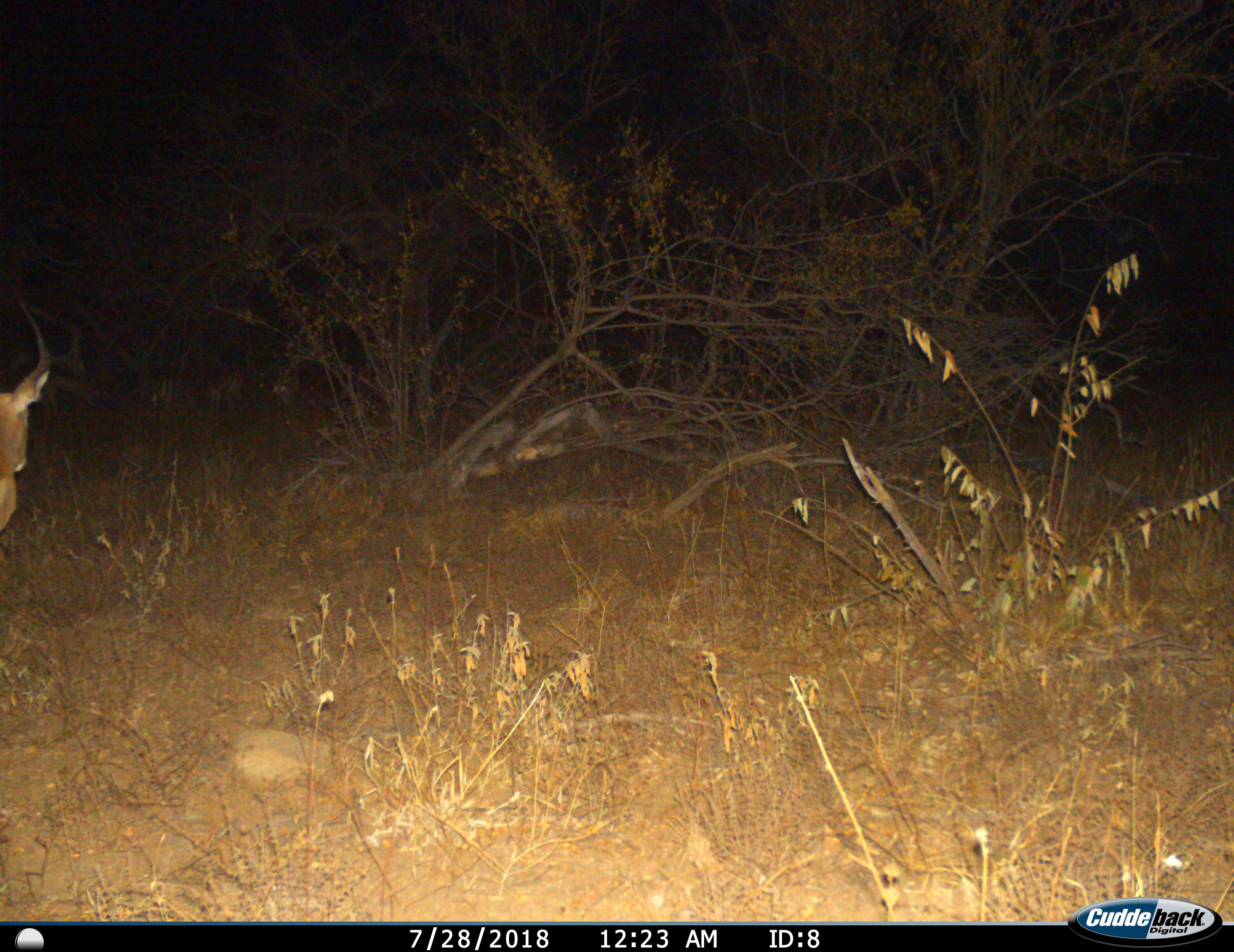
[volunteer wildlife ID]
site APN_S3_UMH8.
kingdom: Animalia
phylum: Chordata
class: Mammalia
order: Artiodactyla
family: Bovidae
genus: Aepyceros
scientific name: Aepyceros melampus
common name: impala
Impala (Aepyceros melampus), count 1. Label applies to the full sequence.